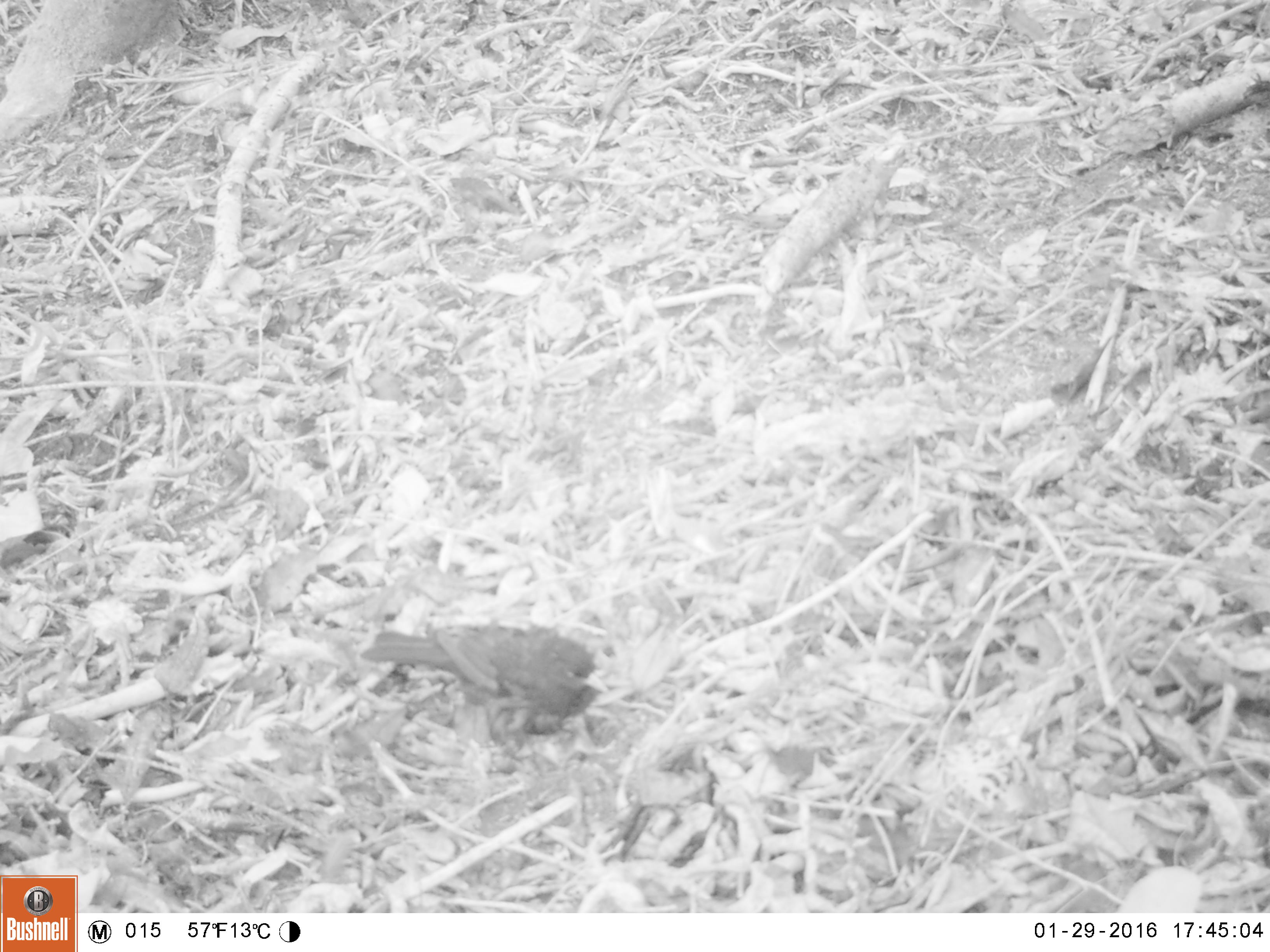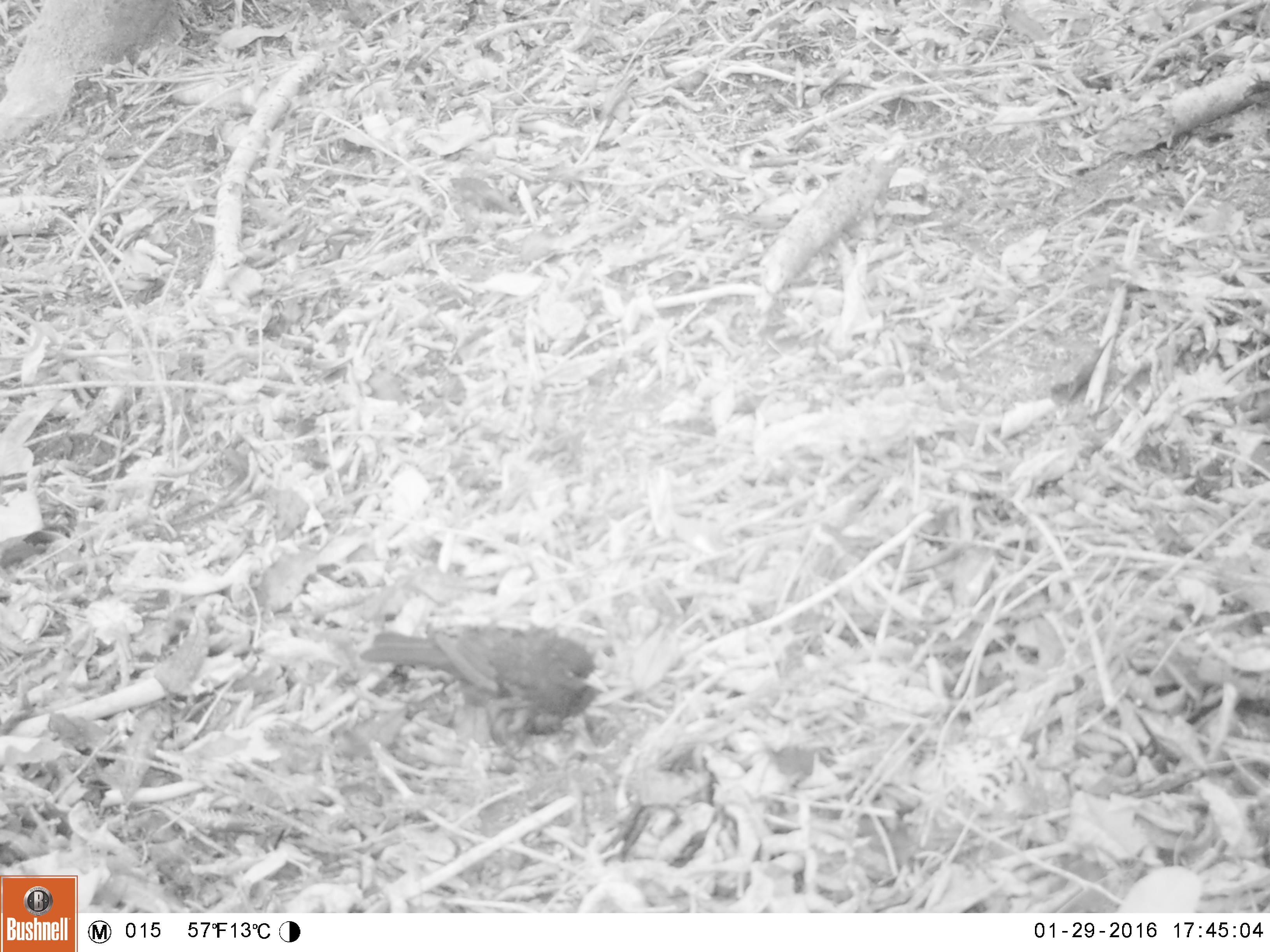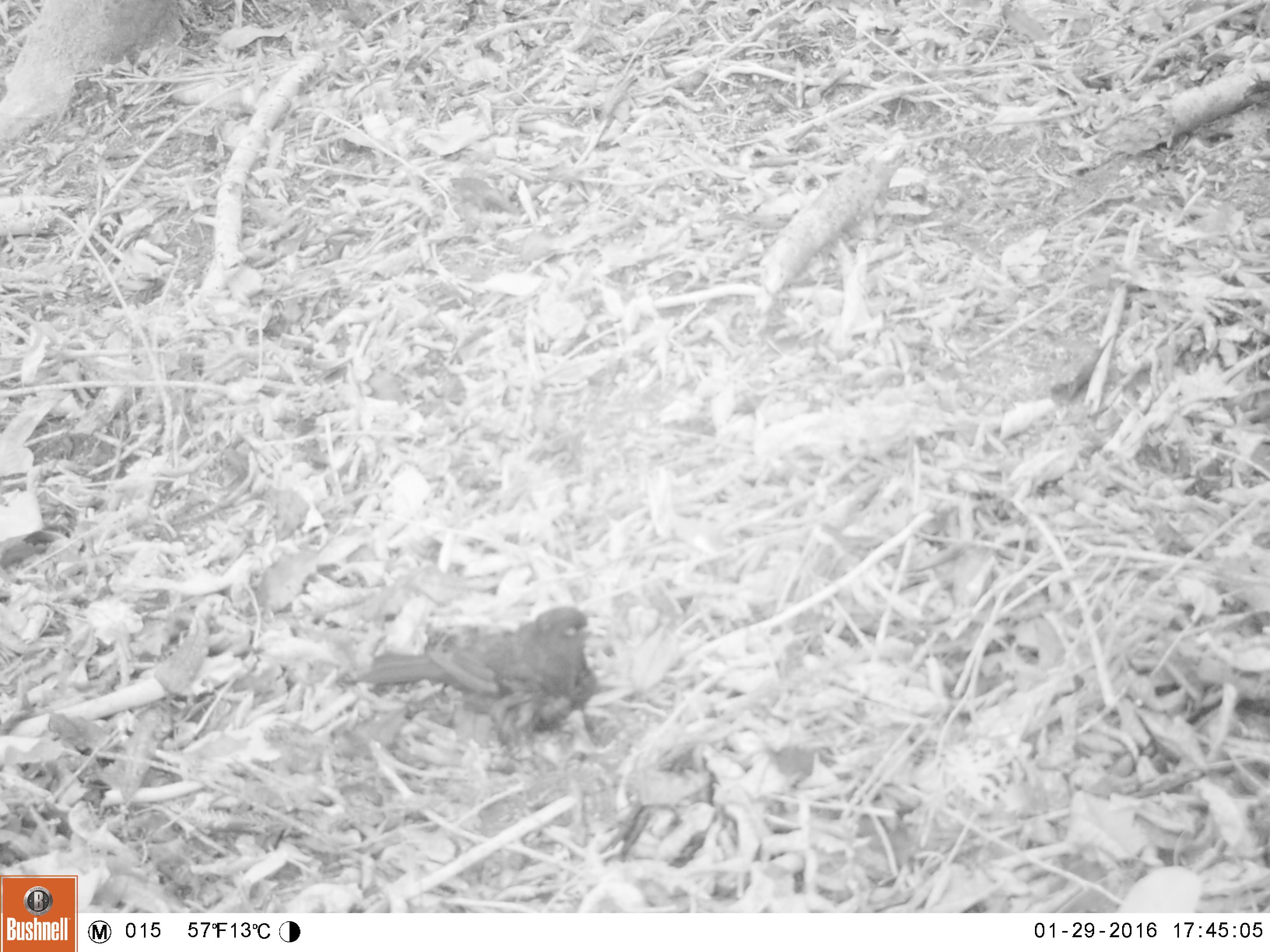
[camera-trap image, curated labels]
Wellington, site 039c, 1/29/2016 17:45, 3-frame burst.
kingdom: Animalia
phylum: Chordata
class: Aves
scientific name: Aves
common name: bird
Bird (Aves).